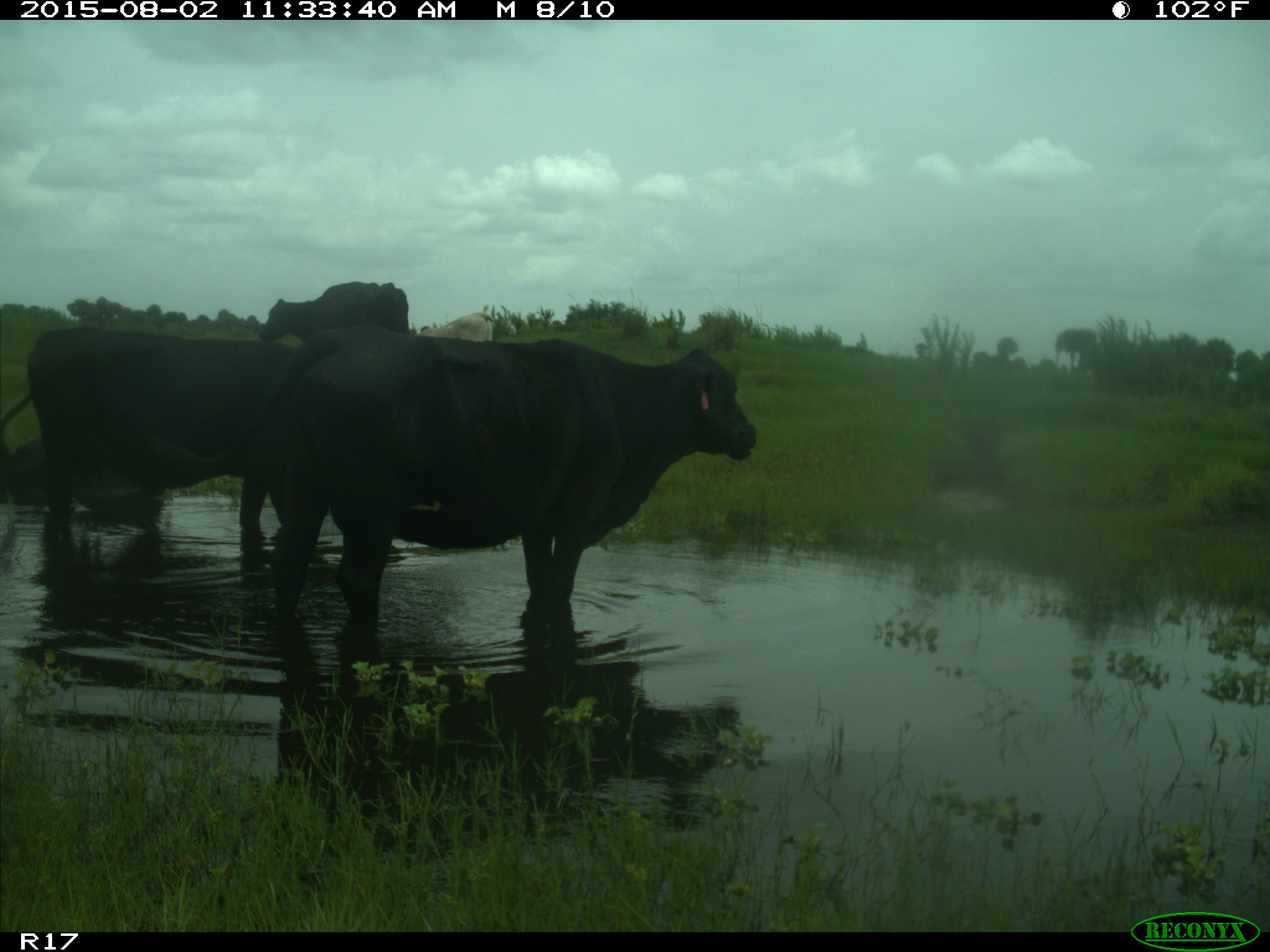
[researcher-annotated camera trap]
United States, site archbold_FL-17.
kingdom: Animalia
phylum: Chordata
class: Mammalia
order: Artiodactyla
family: Bovidae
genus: Bos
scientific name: Bos taurus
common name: domestic cow